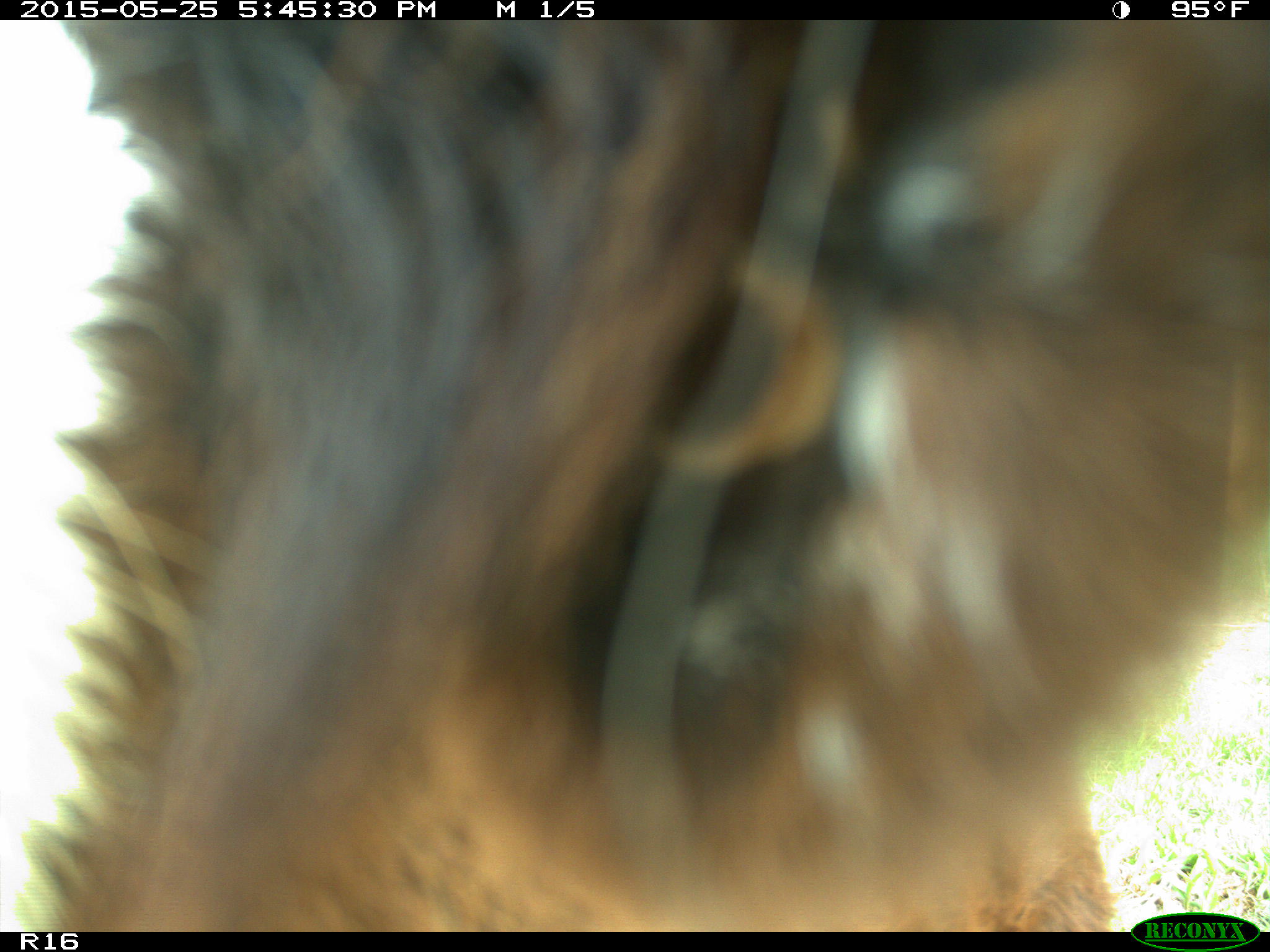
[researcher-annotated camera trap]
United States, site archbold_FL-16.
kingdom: Animalia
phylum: Chordata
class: Mammalia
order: Artiodactyla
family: Bovidae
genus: Bos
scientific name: Bos taurus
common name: domestic cow